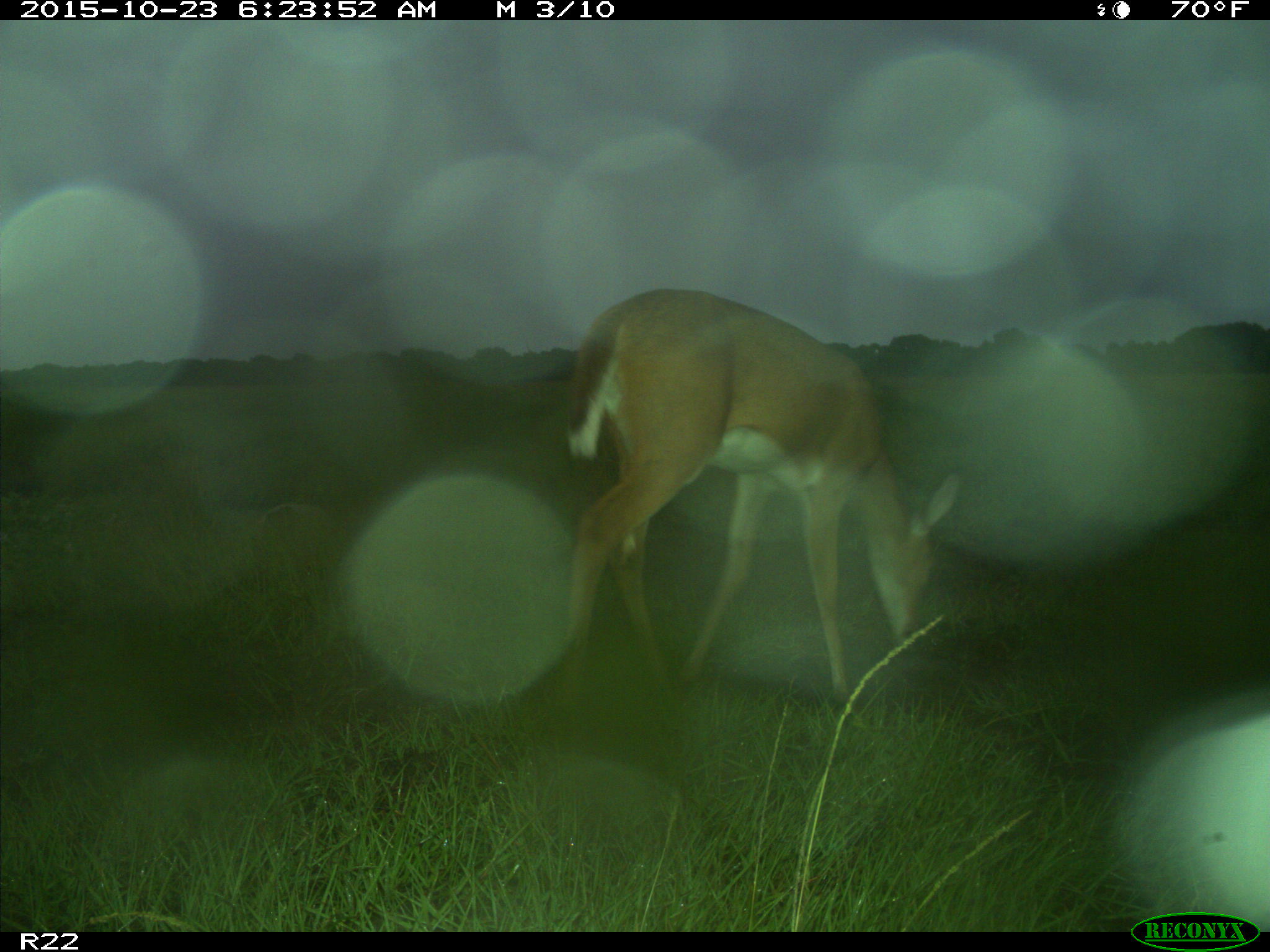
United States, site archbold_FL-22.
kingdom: Animalia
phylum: Chordata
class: Mammalia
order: Artiodactyla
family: Cervidae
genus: Odocoileus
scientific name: Odocoileus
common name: deer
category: unidentified deer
Unidentified deer (deer) (Odocoileus).